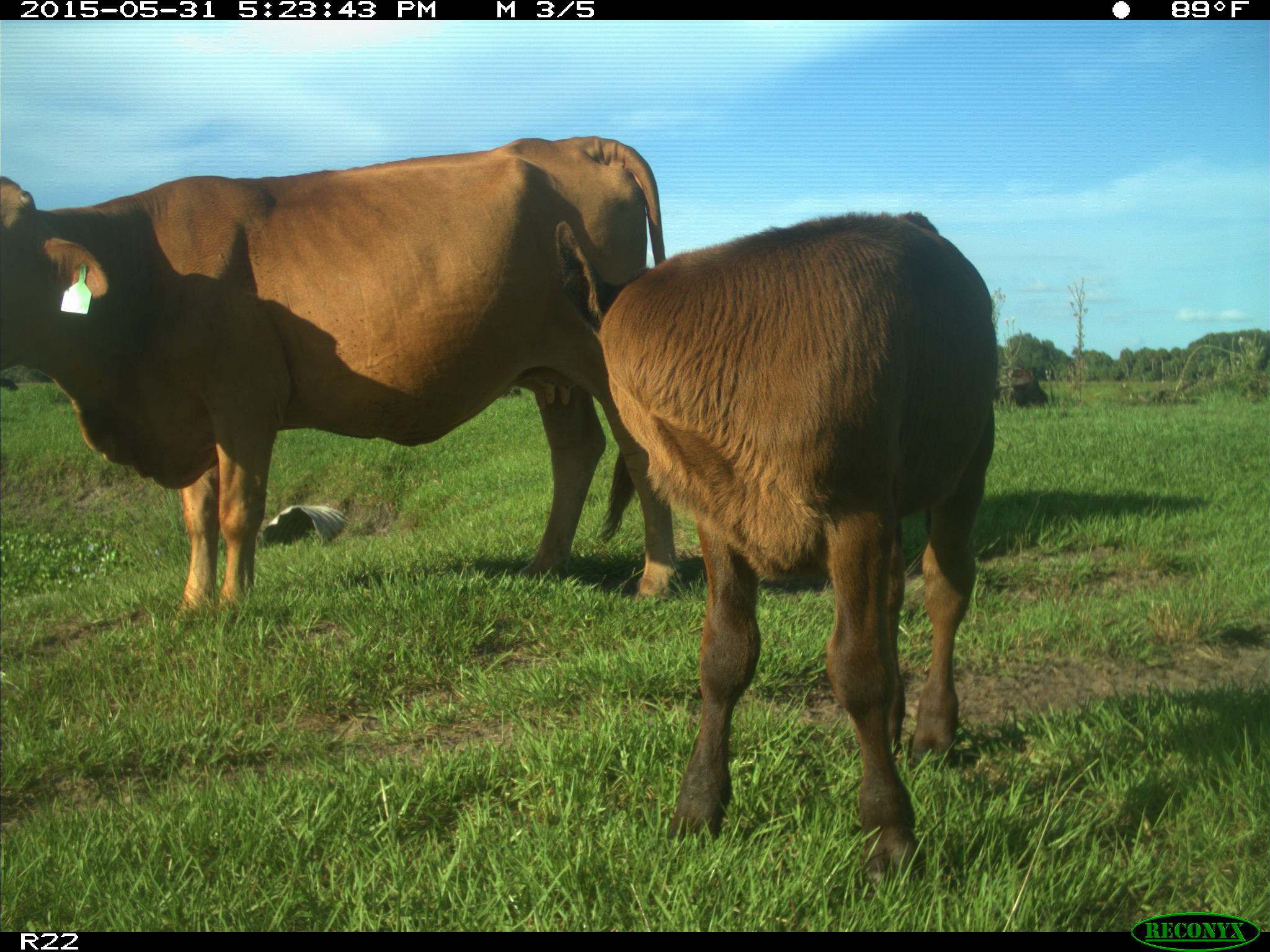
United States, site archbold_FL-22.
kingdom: Animalia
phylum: Chordata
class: Mammalia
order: Artiodactyla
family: Bovidae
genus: Bos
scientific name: Bos taurus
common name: domestic cow